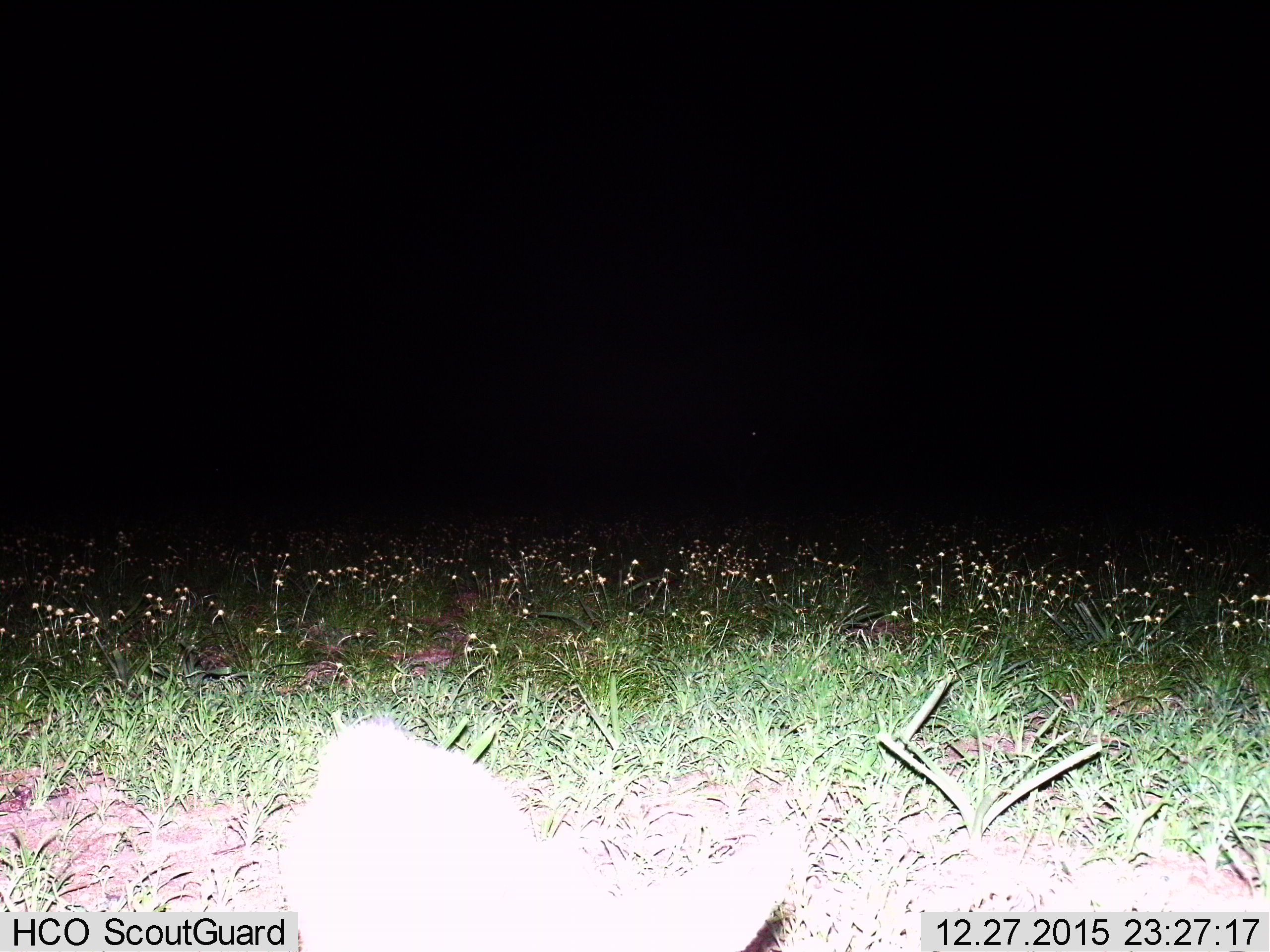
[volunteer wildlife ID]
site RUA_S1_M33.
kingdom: Animalia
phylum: Chordata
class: Mammalia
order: Carnivora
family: Herpestidae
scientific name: Herpestidae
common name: mongoose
Mongoose (Herpestidae), count 1. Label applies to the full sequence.